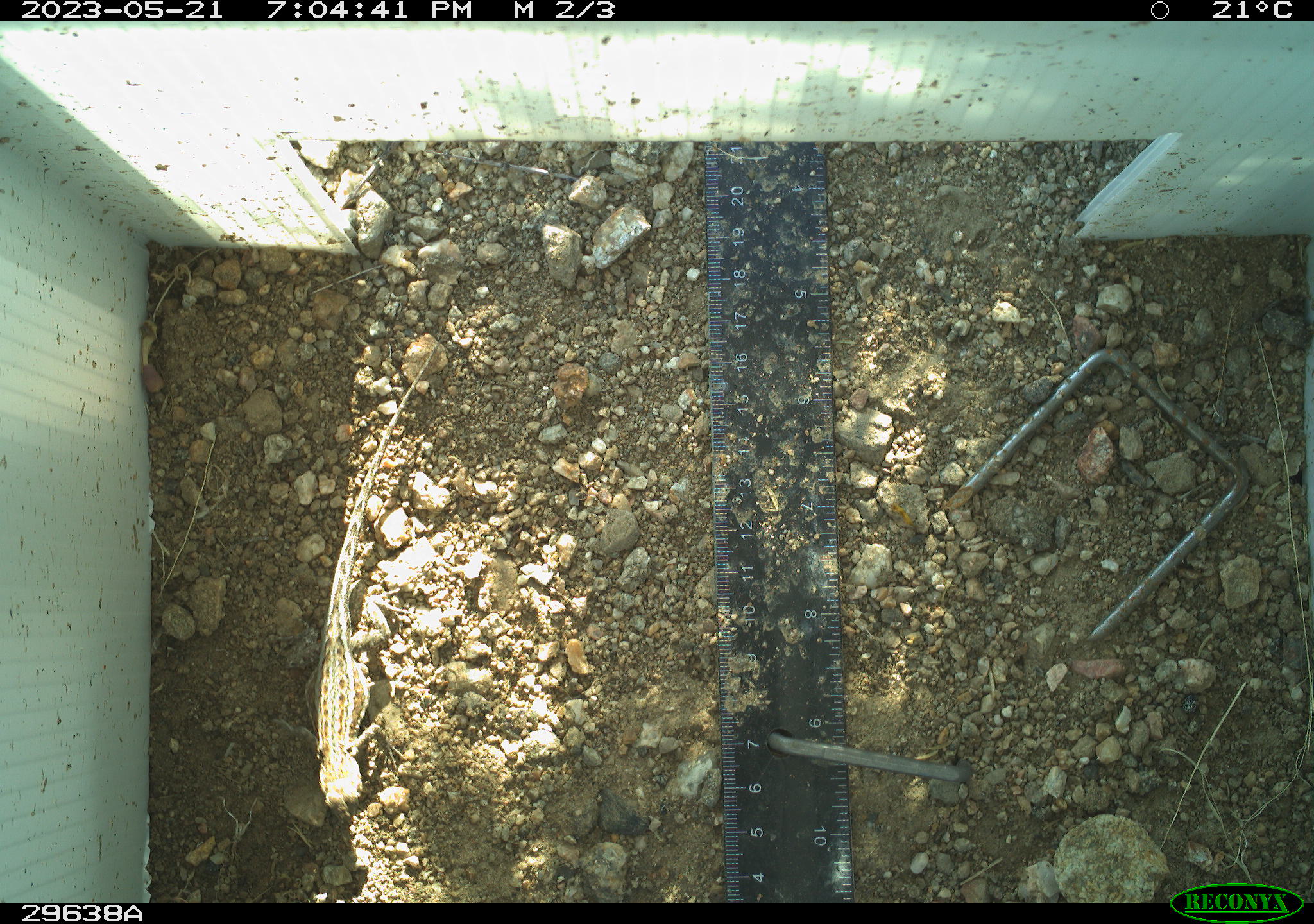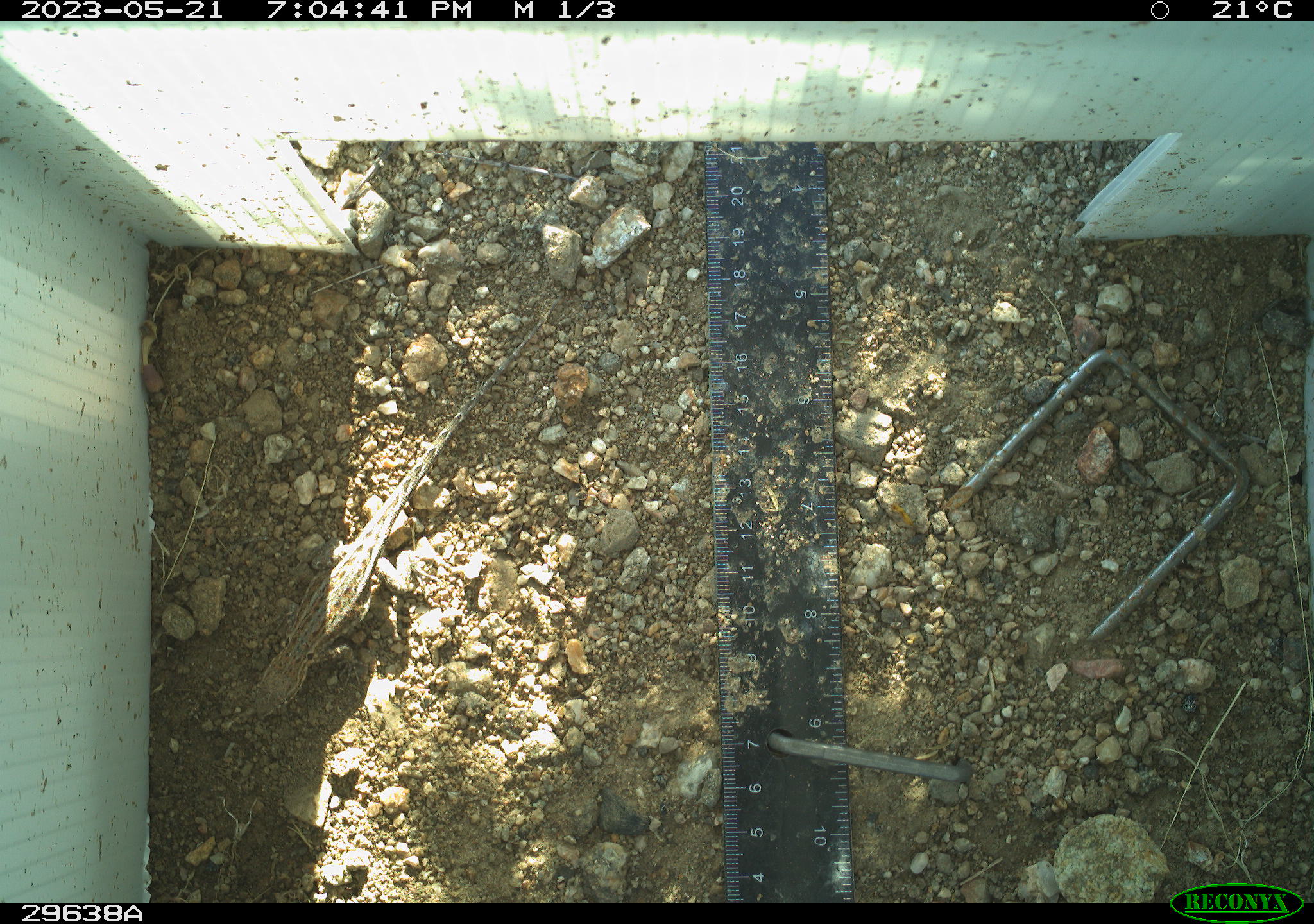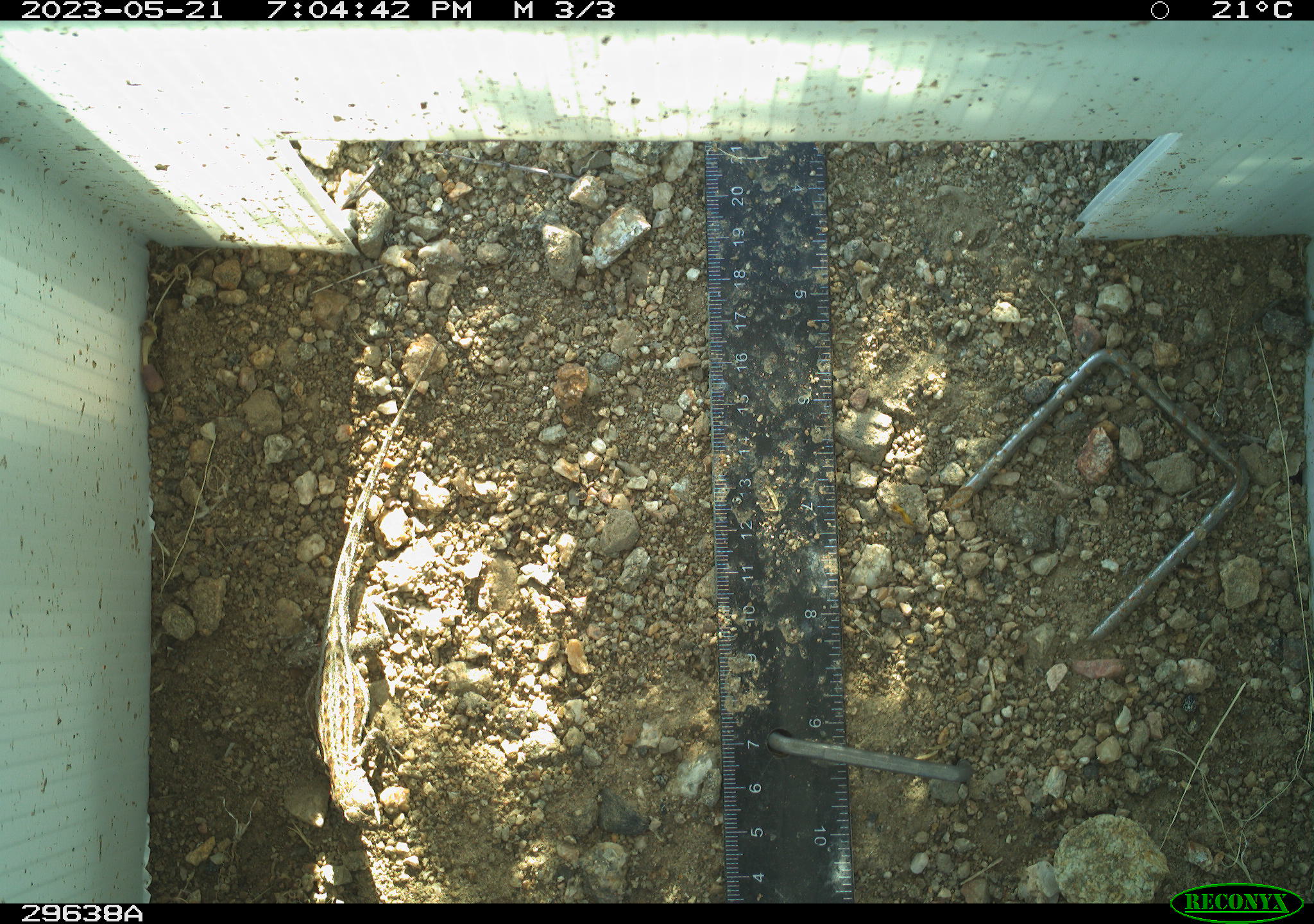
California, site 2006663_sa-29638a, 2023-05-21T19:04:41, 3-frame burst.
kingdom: Animalia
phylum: Chordata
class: Reptilia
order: Squamata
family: Phrynosomatidae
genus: Sceloporus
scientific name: Sceloporus graciosus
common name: common sagebrush lizard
Common sagebrush lizard (Sceloporus graciosus).